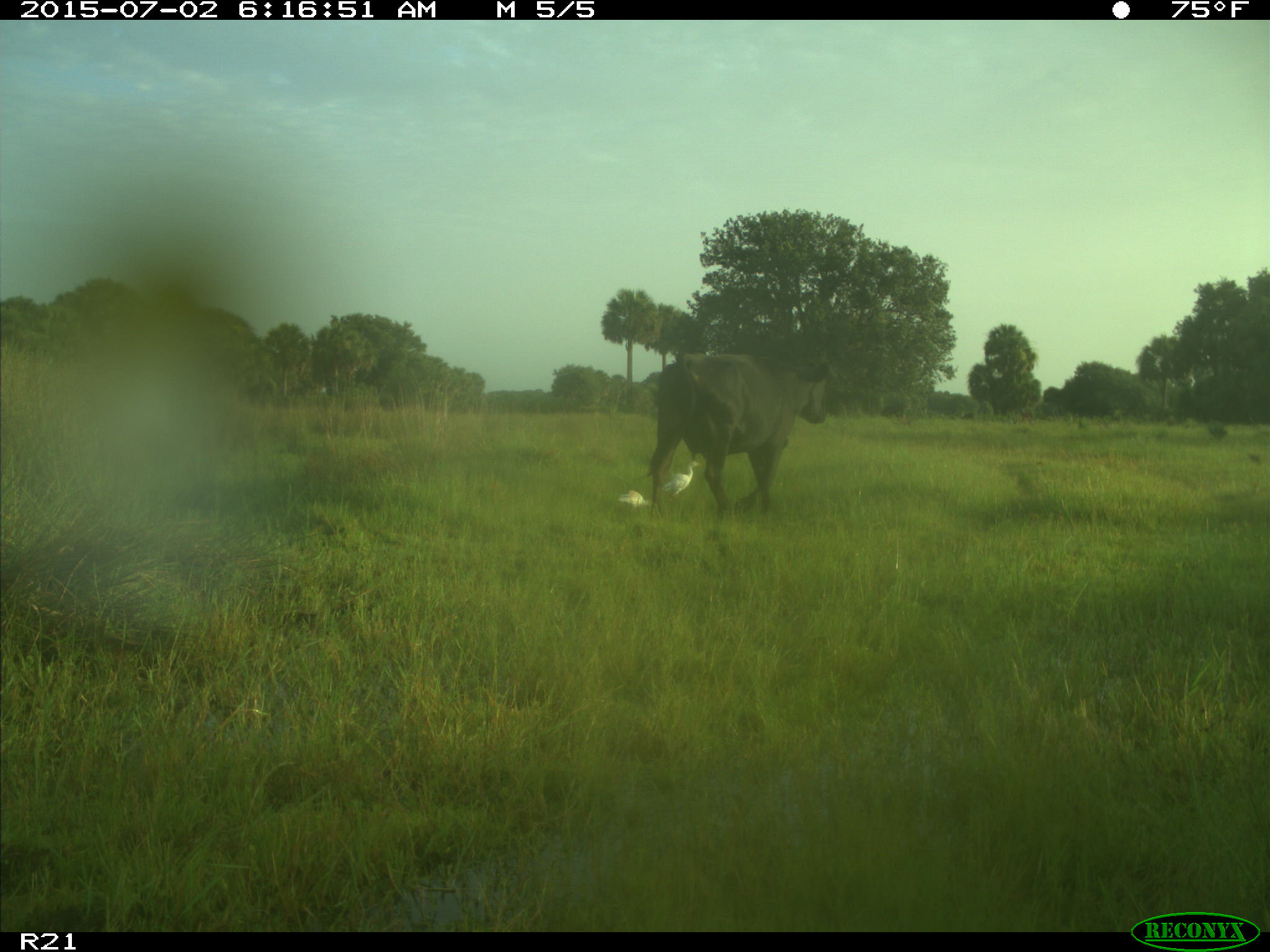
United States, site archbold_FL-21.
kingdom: Animalia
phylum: Chordata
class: Mammalia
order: Artiodactyla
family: Bovidae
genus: Bos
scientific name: Bos taurus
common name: domestic cow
Bos taurus (domestic cow).